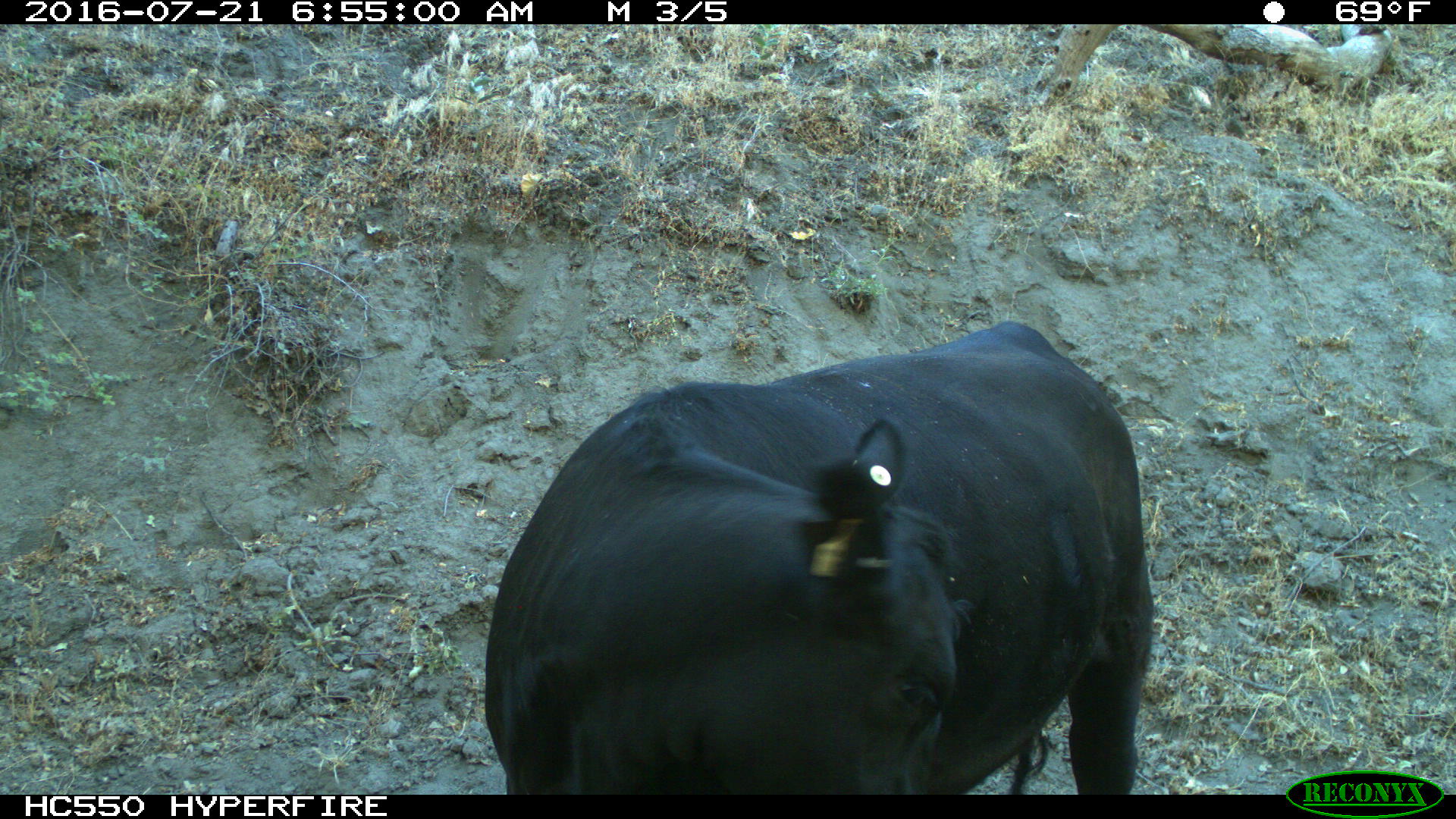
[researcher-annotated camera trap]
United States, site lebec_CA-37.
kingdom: Animalia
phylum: Chordata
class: Mammalia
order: Artiodactyla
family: Bovidae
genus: Bos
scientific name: Bos taurus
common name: domestic cow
Bos taurus (domestic cow).